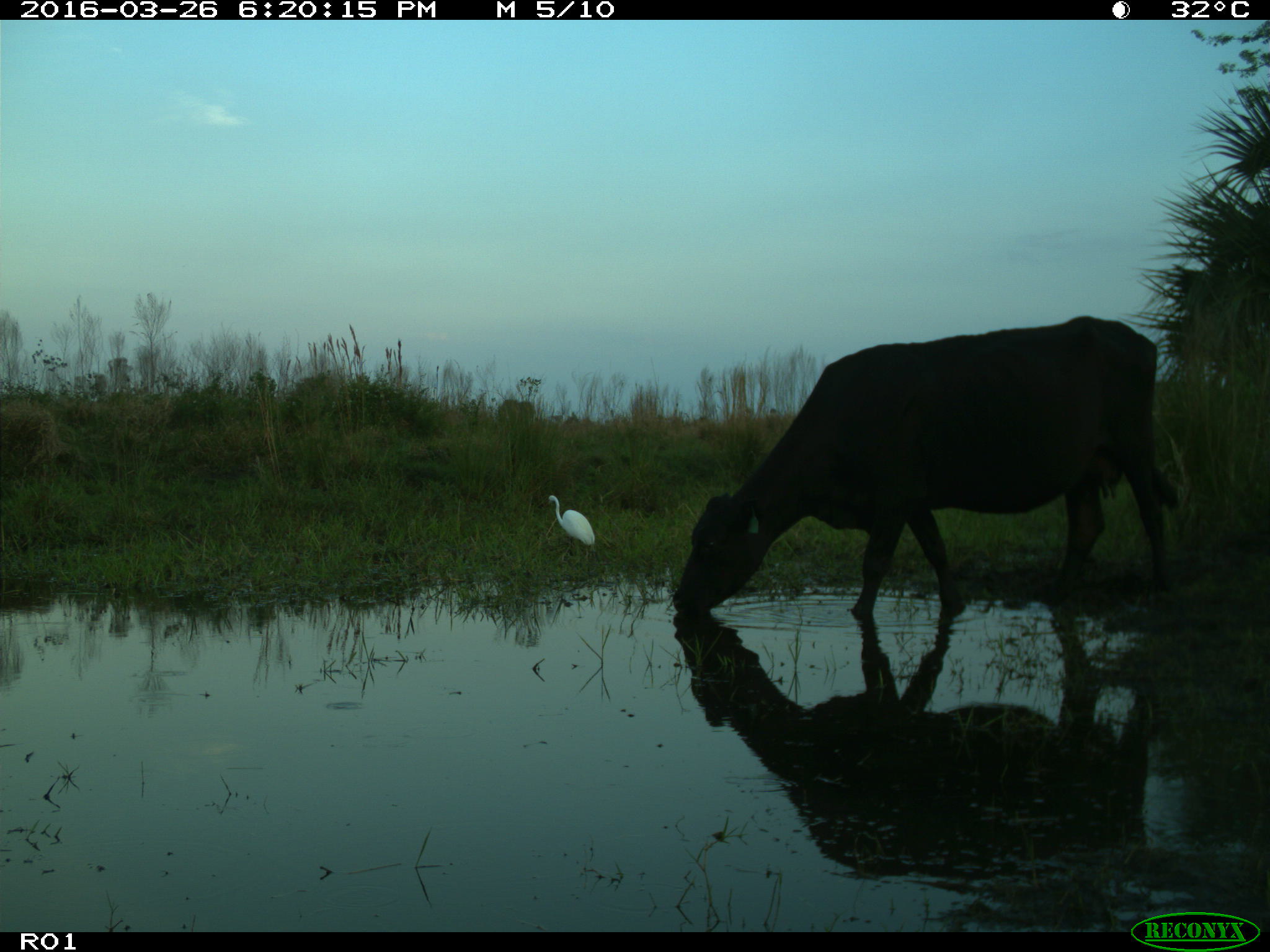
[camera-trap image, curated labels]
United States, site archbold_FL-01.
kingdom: Animalia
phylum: Chordata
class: Mammalia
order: Artiodactyla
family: Bovidae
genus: Bos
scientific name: Bos taurus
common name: domestic cow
Bos taurus (domestic cow).